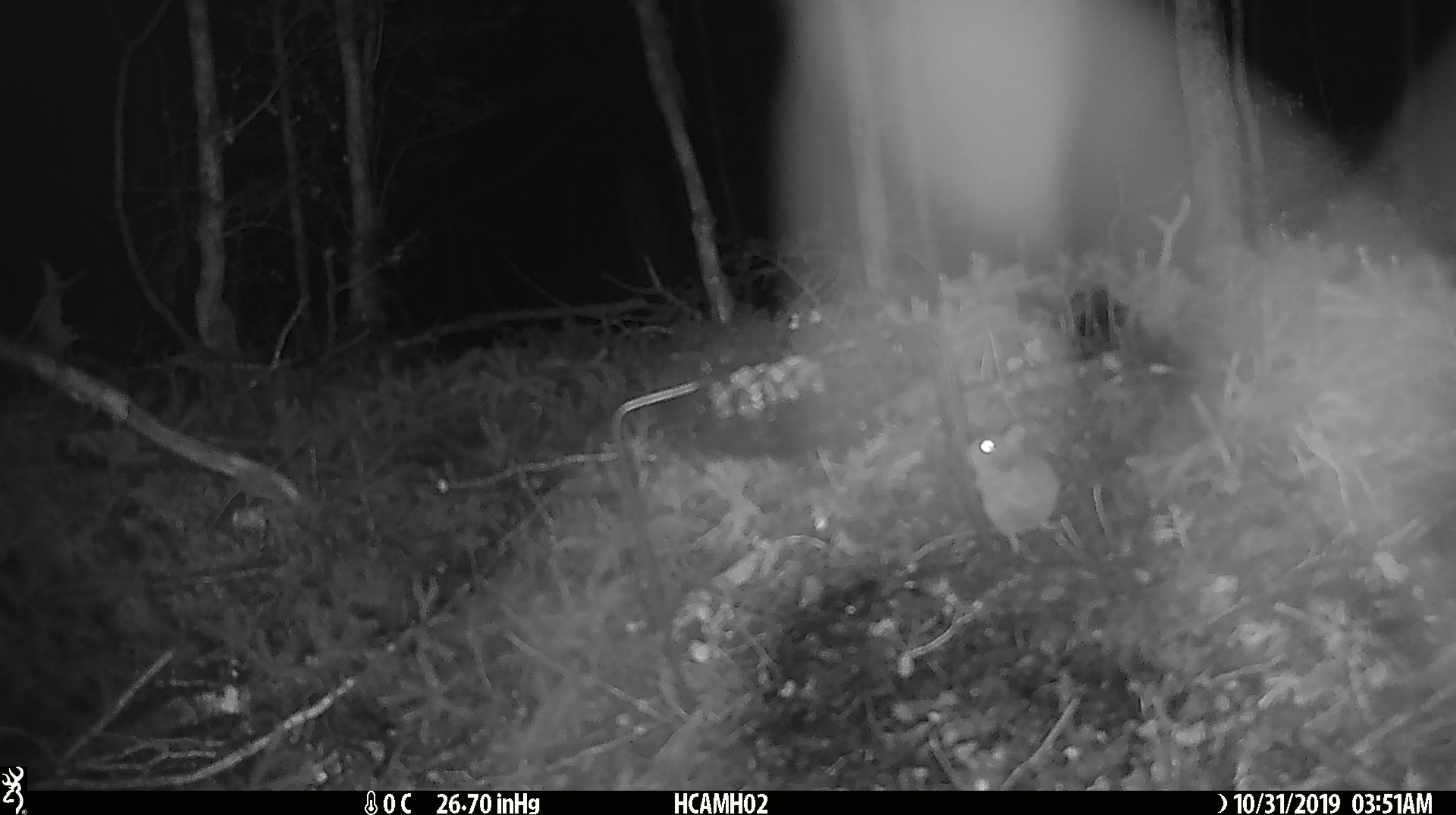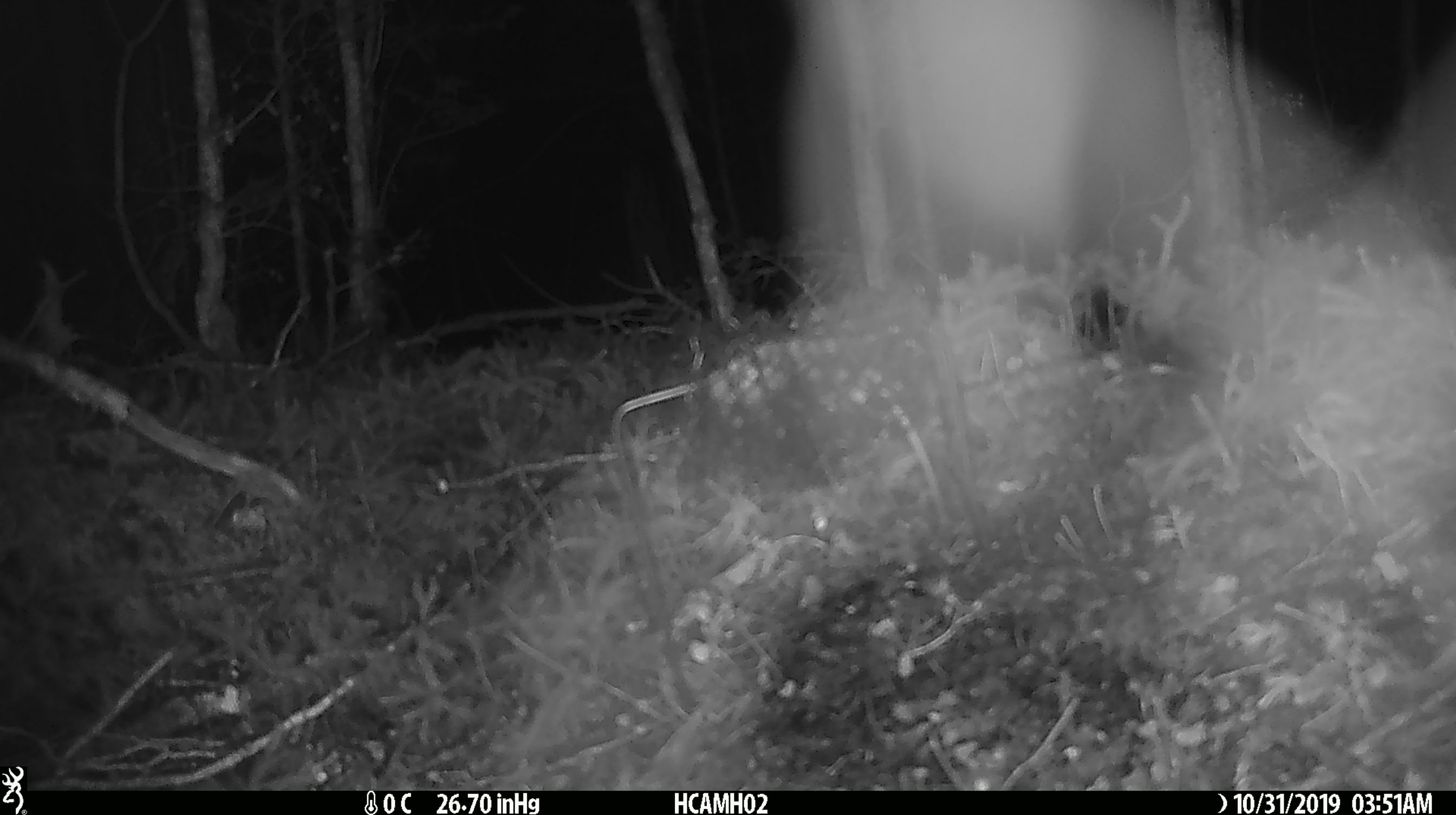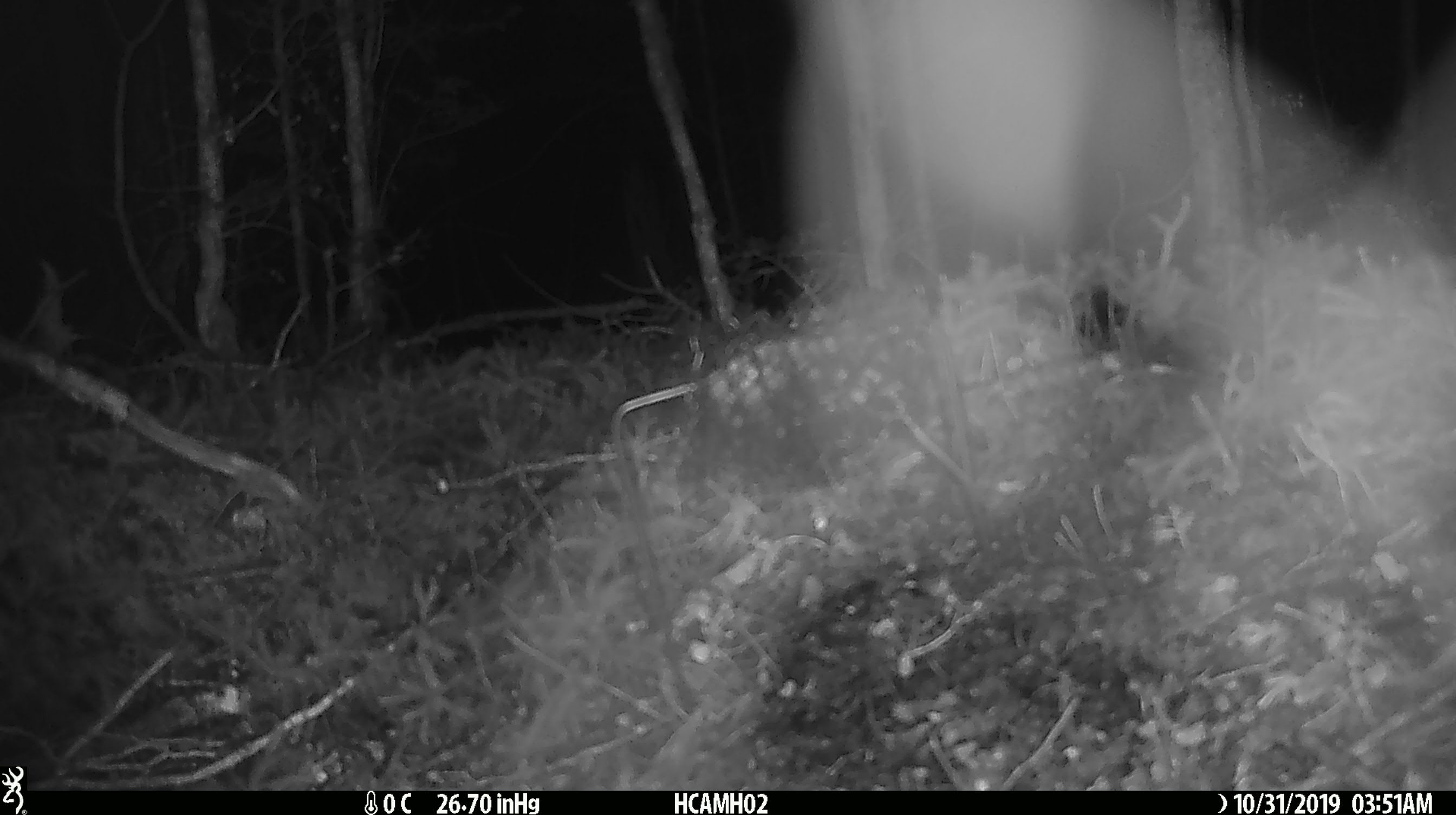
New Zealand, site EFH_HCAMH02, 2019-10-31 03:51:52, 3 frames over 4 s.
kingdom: Animalia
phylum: Chordata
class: Mammalia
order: Rodentia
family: Muridae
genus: Mus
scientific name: Mus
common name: mouse